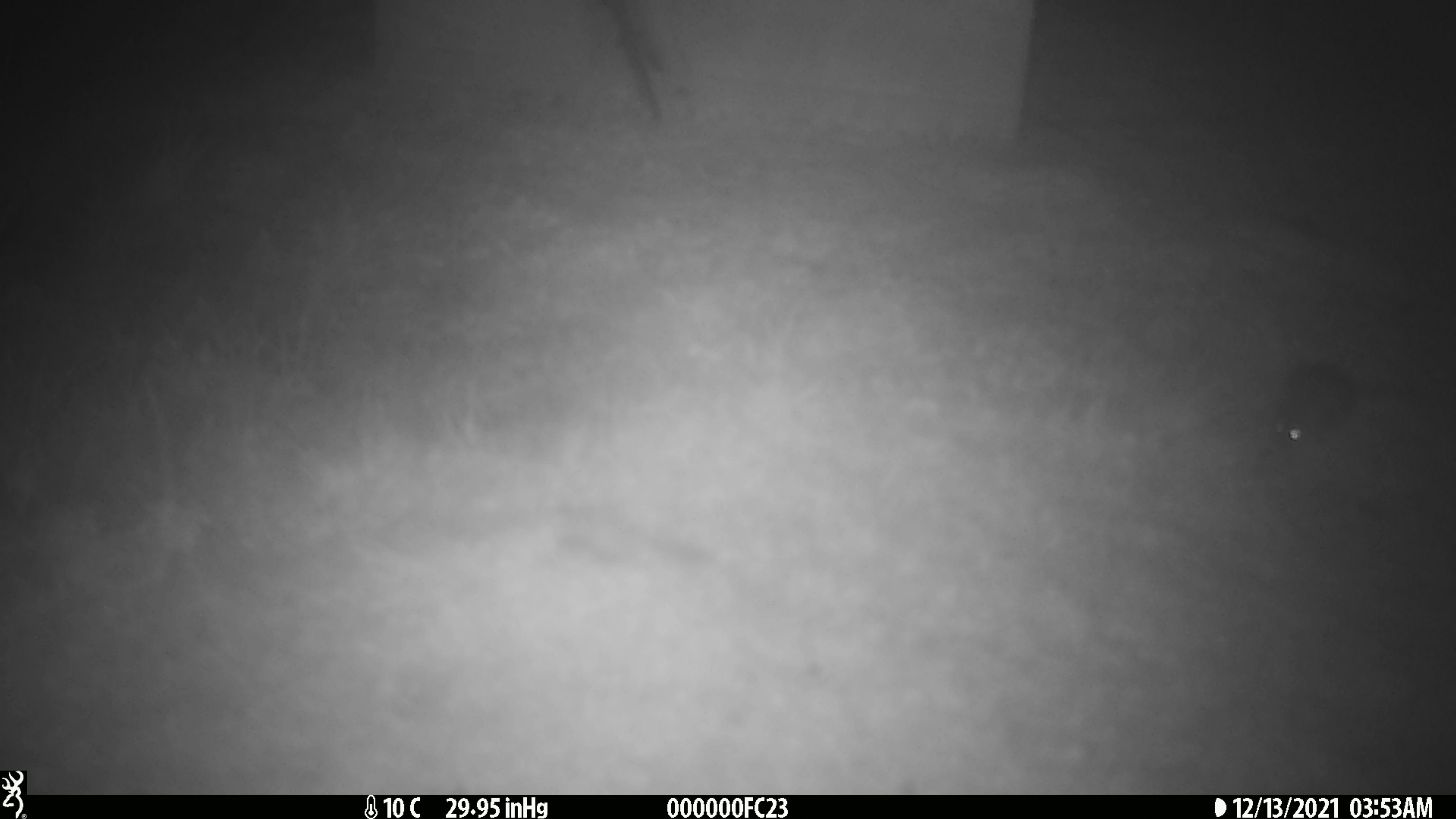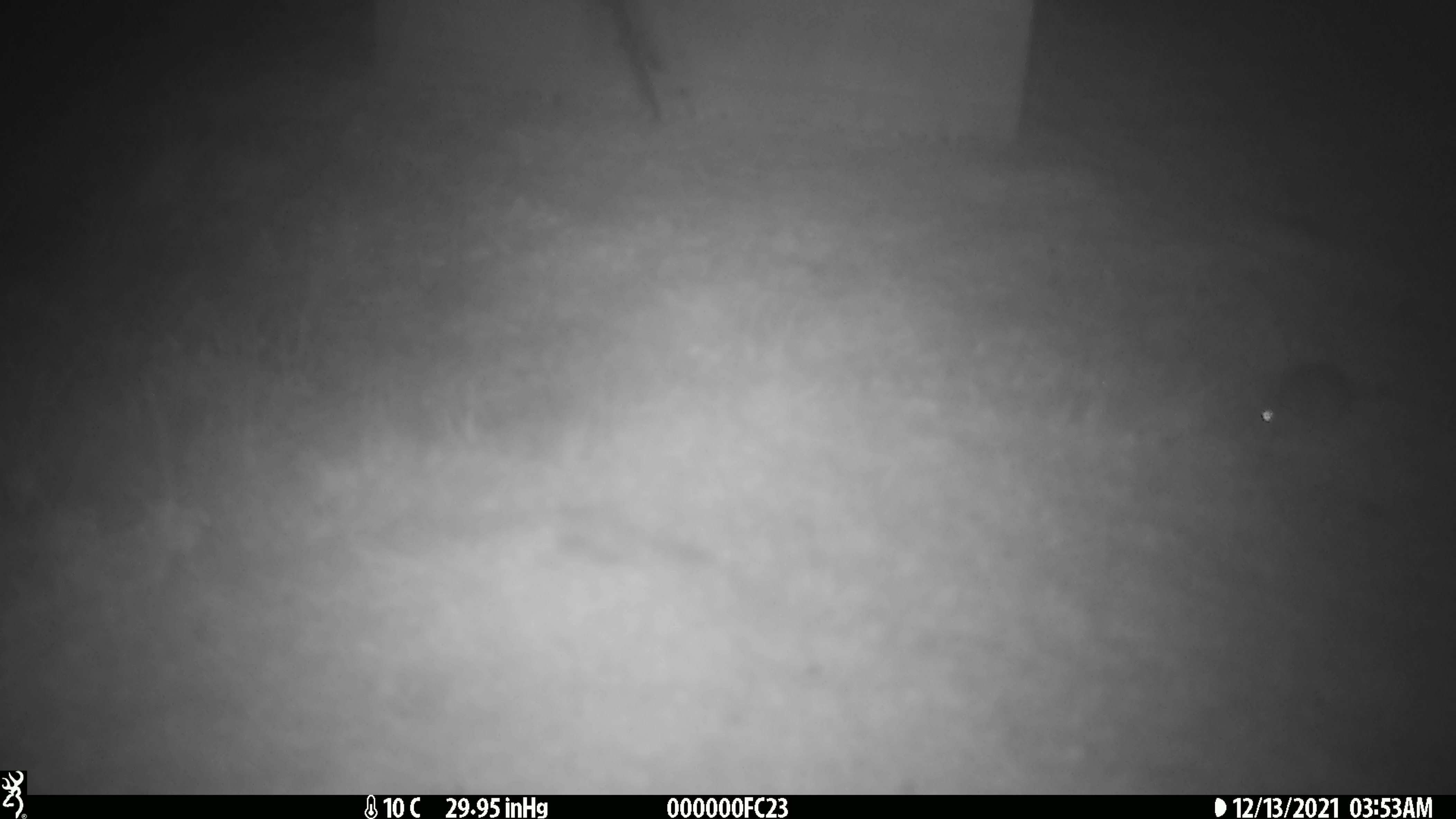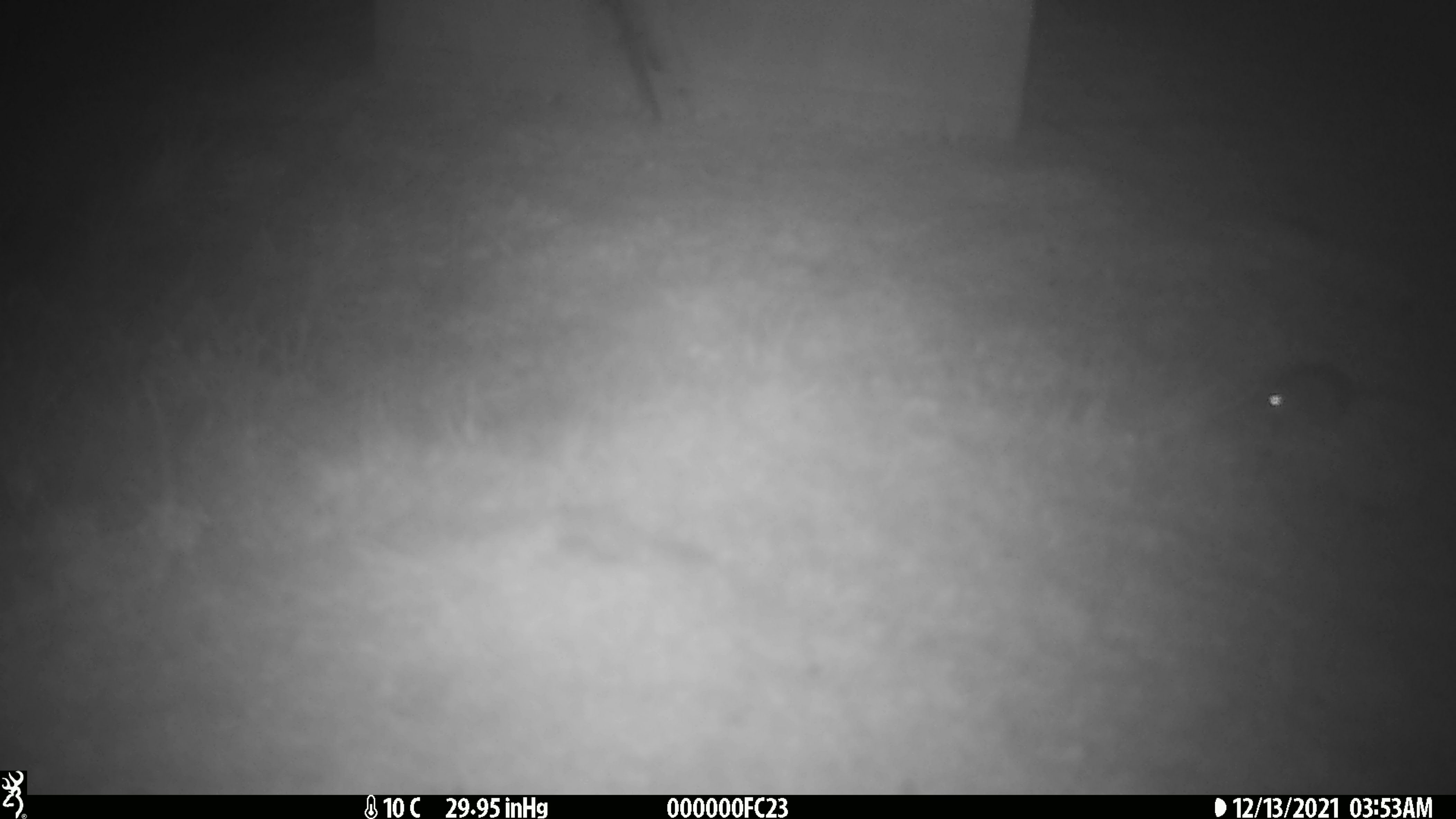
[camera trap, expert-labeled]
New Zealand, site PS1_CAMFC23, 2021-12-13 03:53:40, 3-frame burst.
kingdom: Animalia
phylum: Chordata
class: Mammalia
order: Rodentia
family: Muridae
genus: Mus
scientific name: Mus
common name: mouse